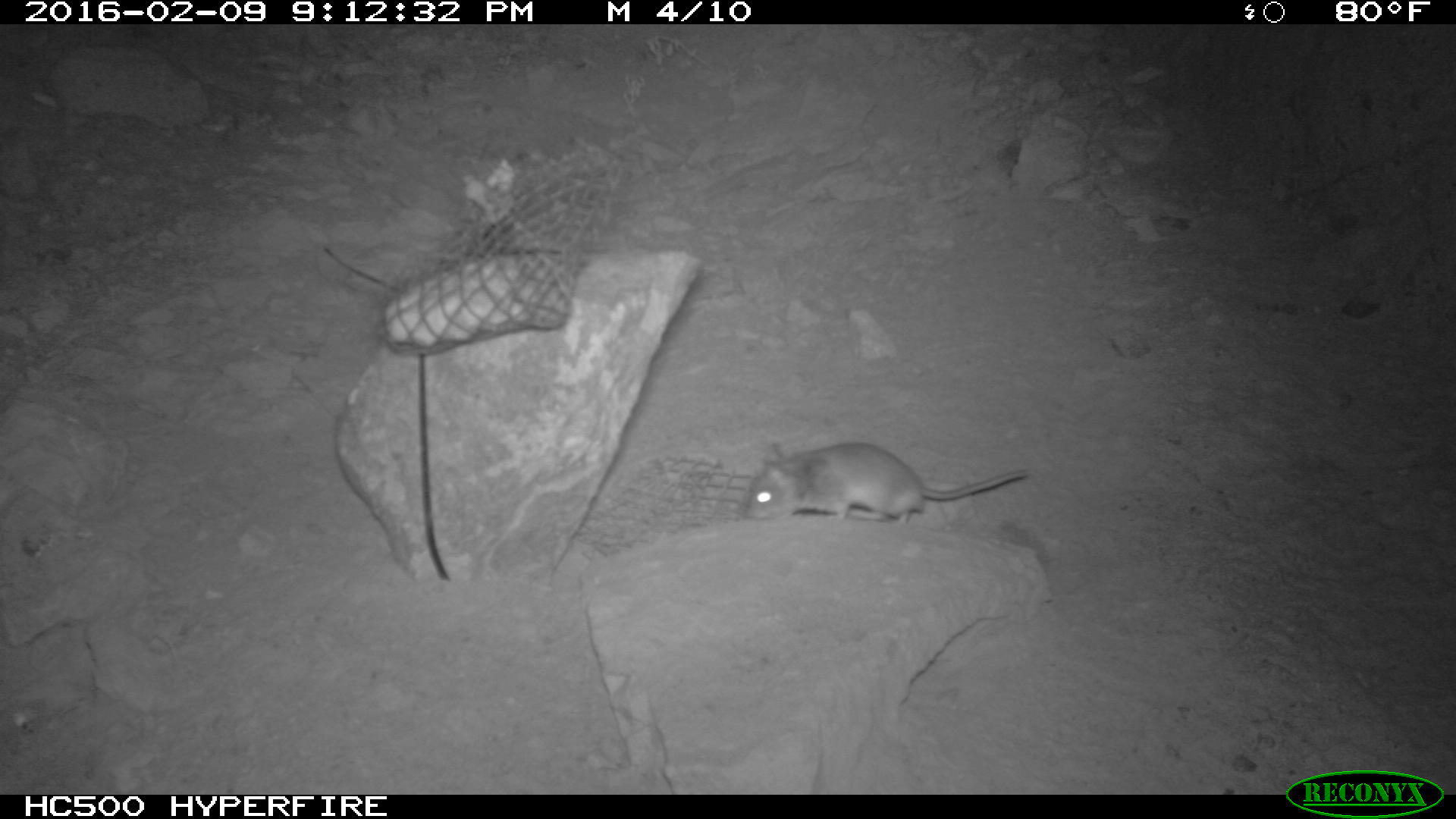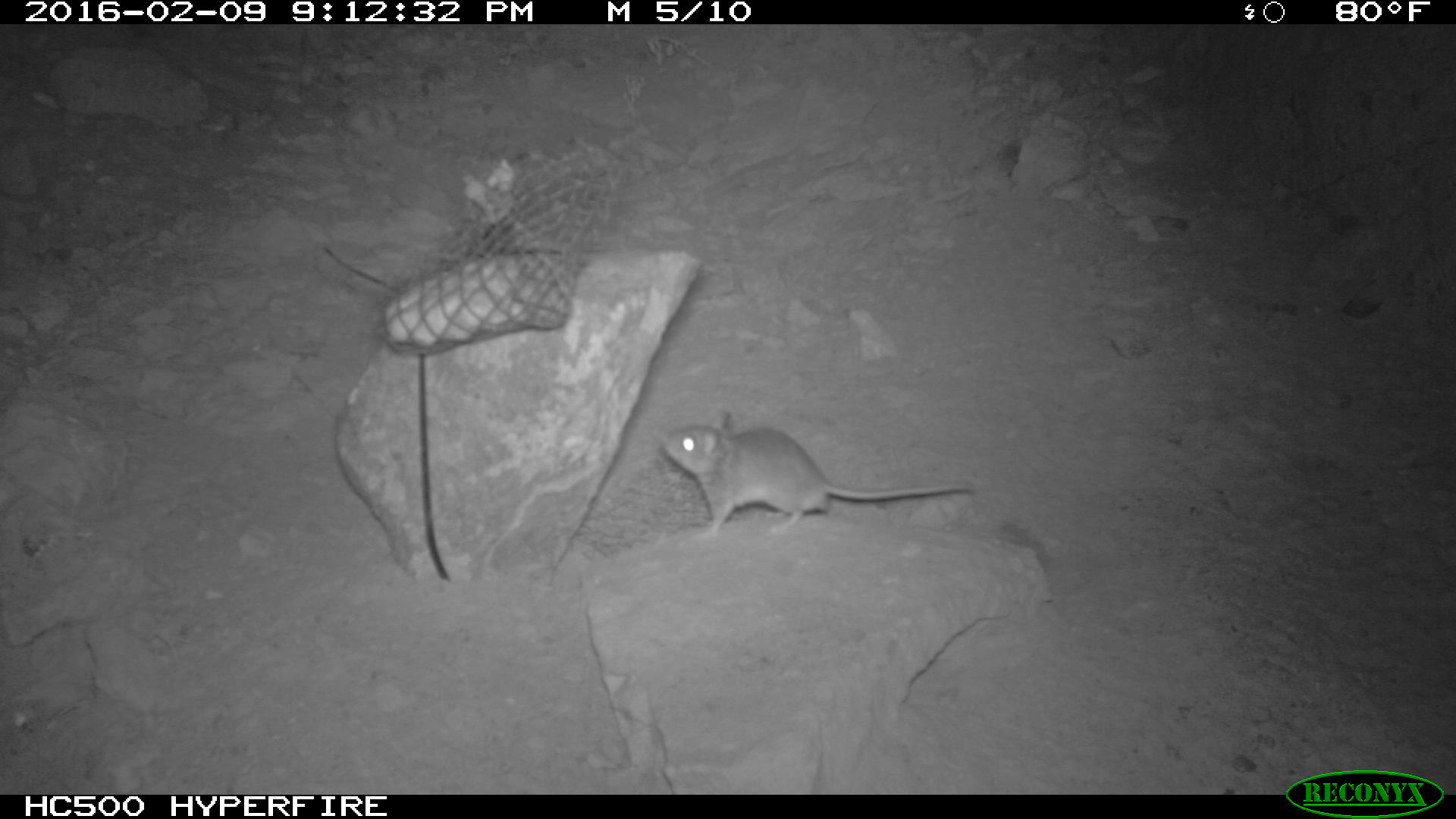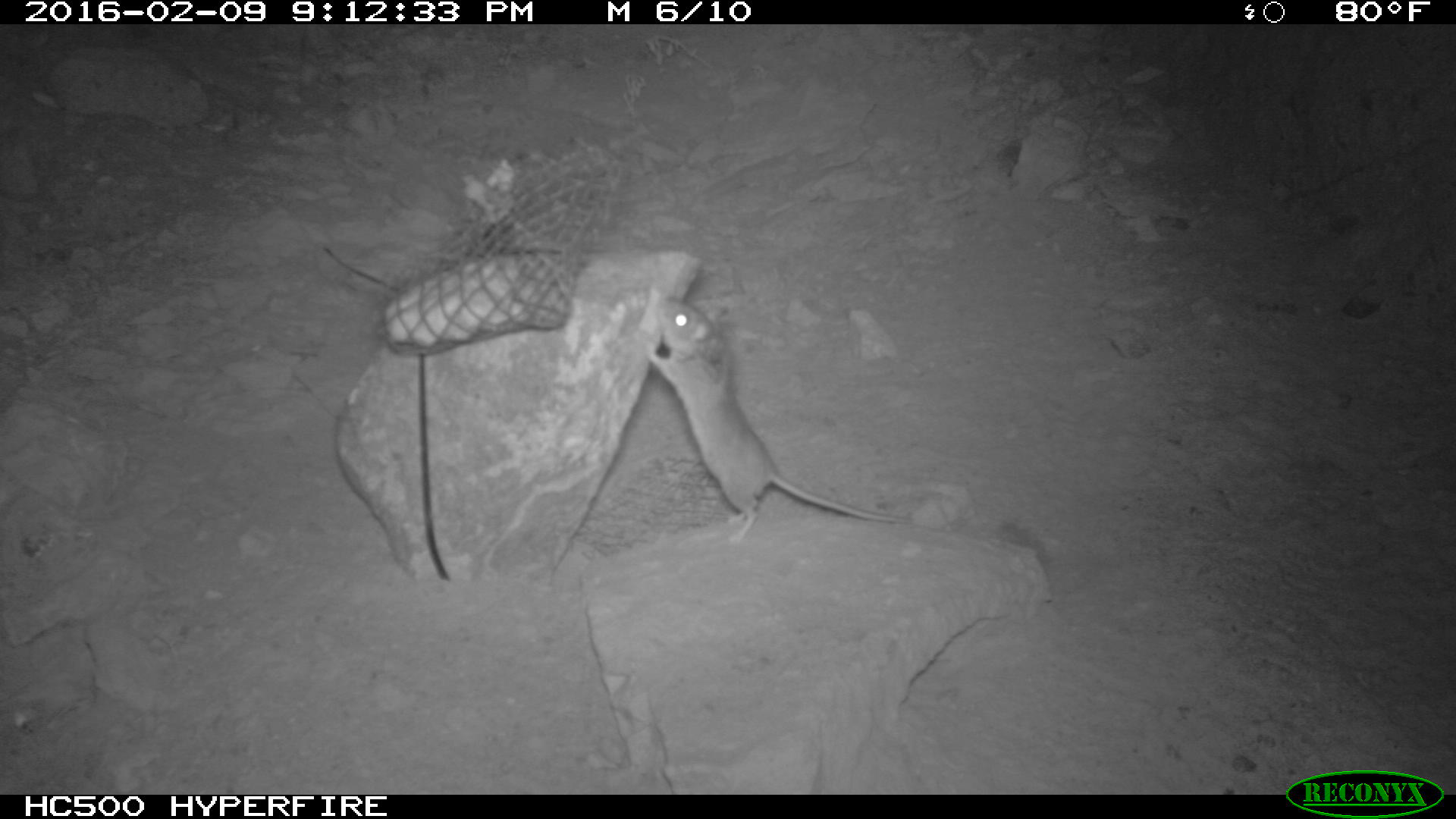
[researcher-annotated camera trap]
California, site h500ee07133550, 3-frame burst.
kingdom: Animalia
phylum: Chordata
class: Mammalia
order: Rodentia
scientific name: Rodentia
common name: rodent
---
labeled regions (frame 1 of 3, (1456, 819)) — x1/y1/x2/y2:
rodent: 742/441/1031/522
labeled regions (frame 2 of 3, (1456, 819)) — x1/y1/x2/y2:
rodent: 656/409/982/546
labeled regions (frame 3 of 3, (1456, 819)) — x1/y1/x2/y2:
rodent: 642/295/911/541